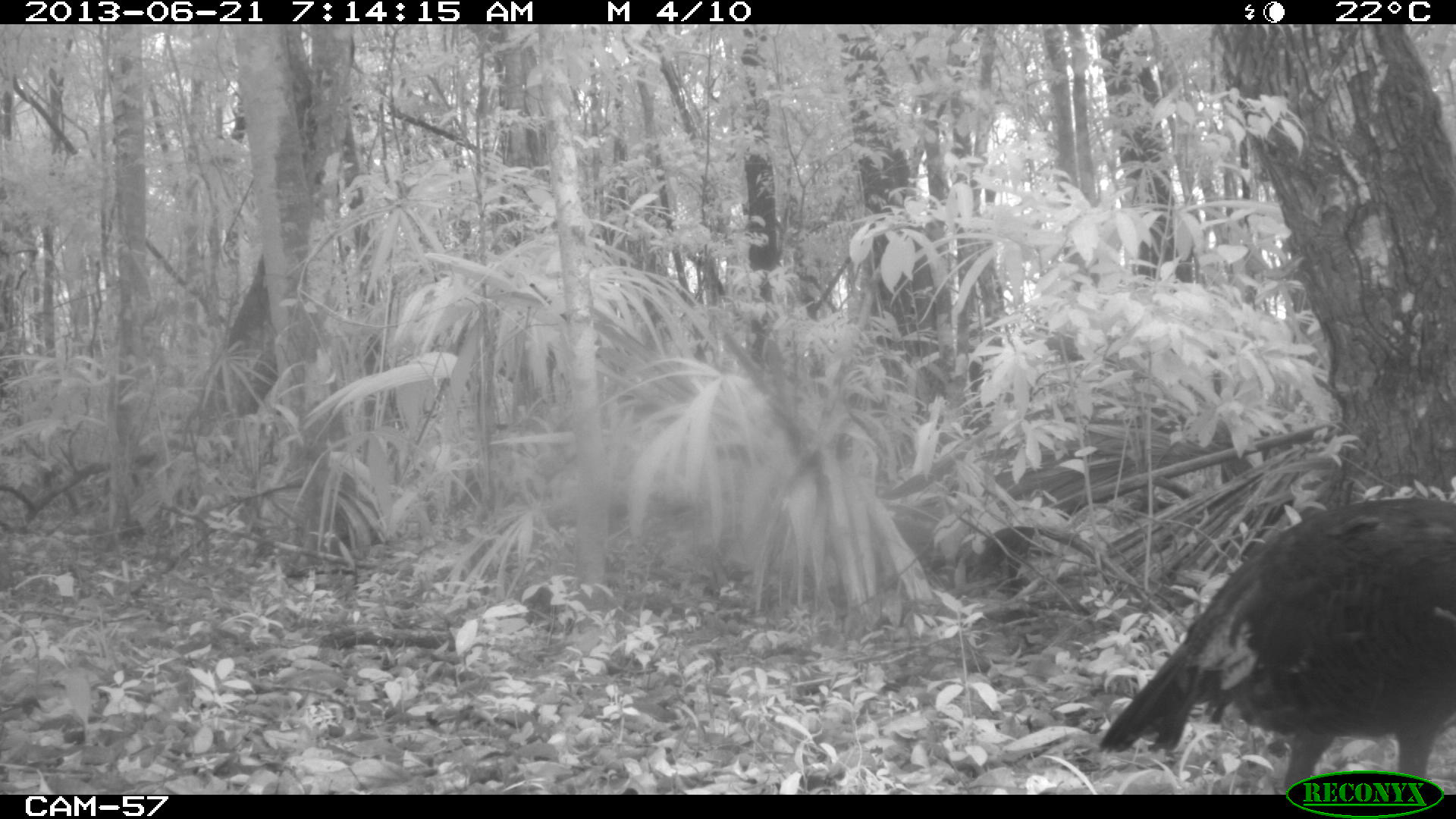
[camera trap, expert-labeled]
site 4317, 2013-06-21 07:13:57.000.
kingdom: Animalia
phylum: Chordata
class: Aves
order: Galliformes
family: Phasianidae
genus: Meleagris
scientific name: Meleagris ocellata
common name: ocellated turkey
Meleagris ocellata (ocellated turkey), count 1, sex female.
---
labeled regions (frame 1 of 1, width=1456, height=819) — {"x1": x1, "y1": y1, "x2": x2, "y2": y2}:
meleagris ocellata: {"x1": 1100, "y1": 498, "x2": 1456, "y2": 793}